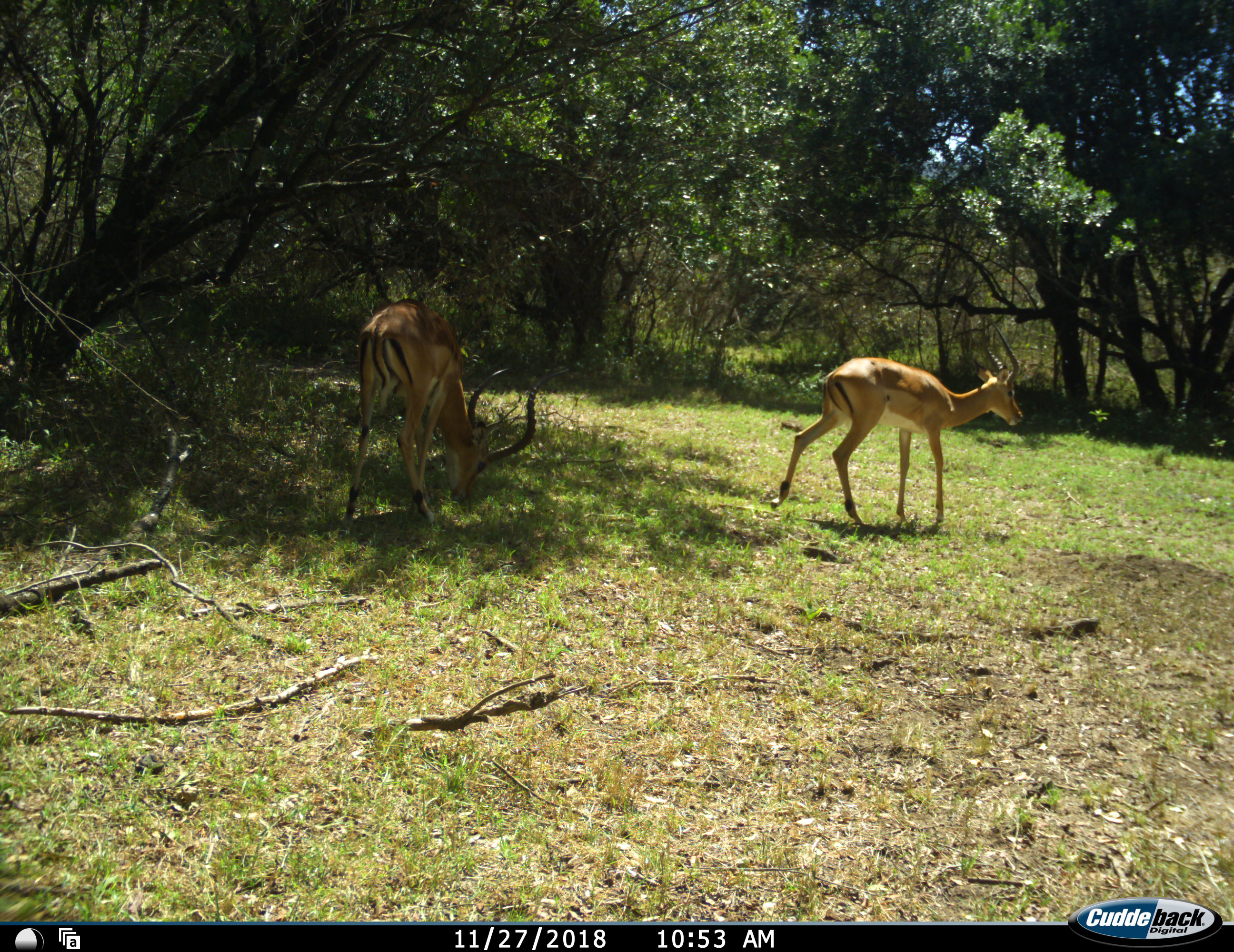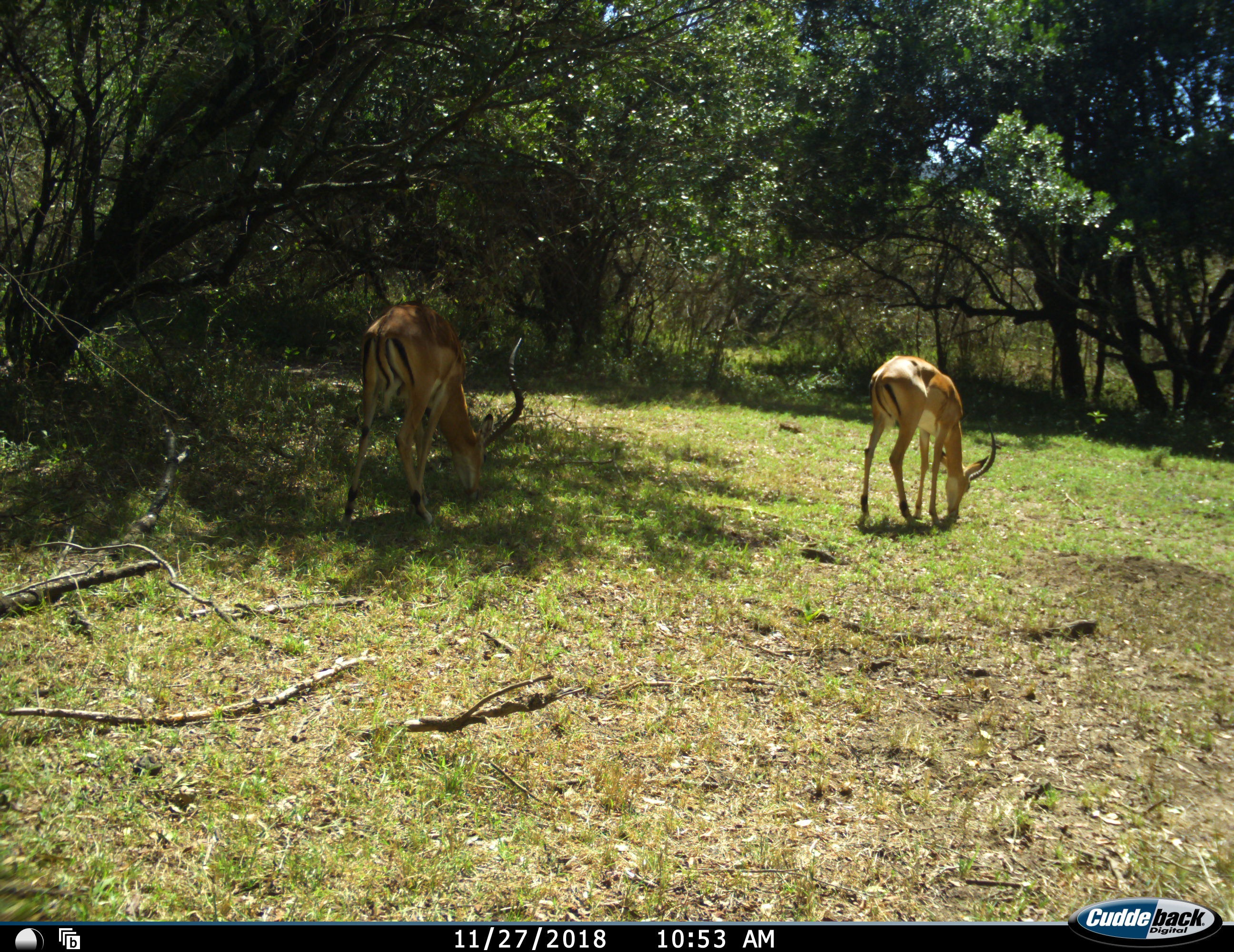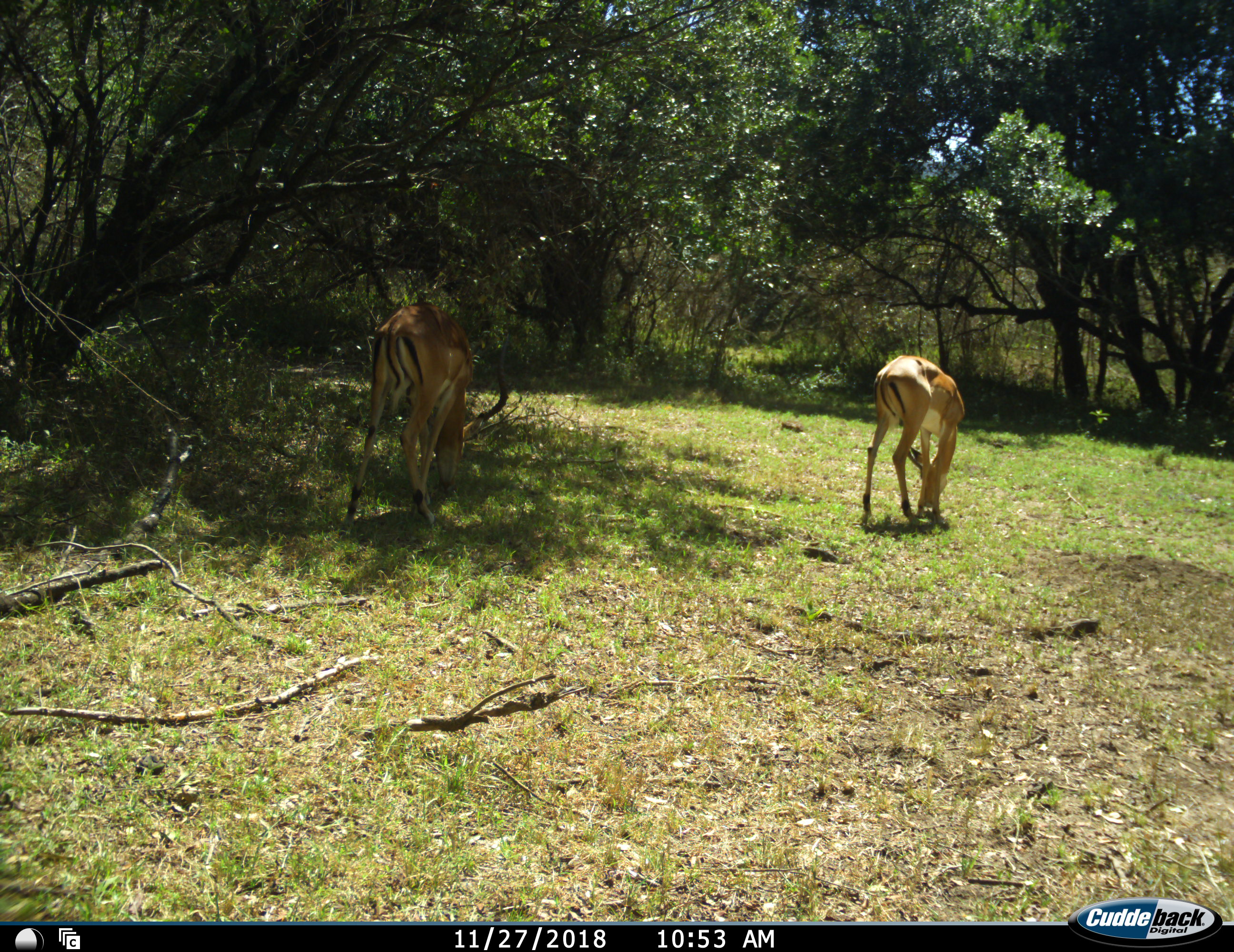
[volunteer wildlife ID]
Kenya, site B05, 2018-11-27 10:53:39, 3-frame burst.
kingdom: Animalia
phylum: Chordata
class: Mammalia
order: Artiodactyla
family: Bovidae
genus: Aepyceros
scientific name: Aepyceros melampus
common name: impala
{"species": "impala (Aepyceros melampus)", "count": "2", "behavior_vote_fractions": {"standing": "50%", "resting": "0%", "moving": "38%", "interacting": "0%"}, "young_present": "12%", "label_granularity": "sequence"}